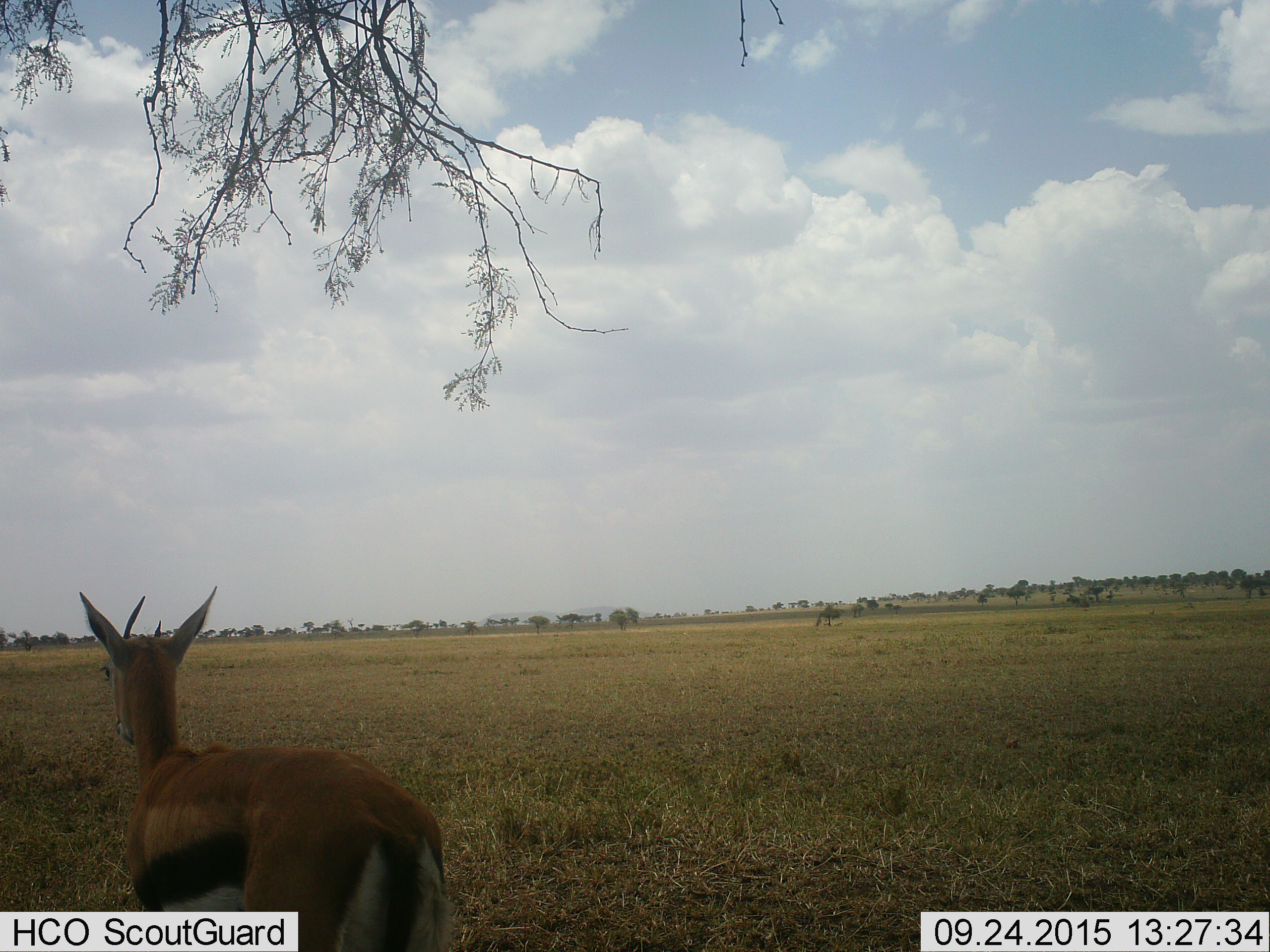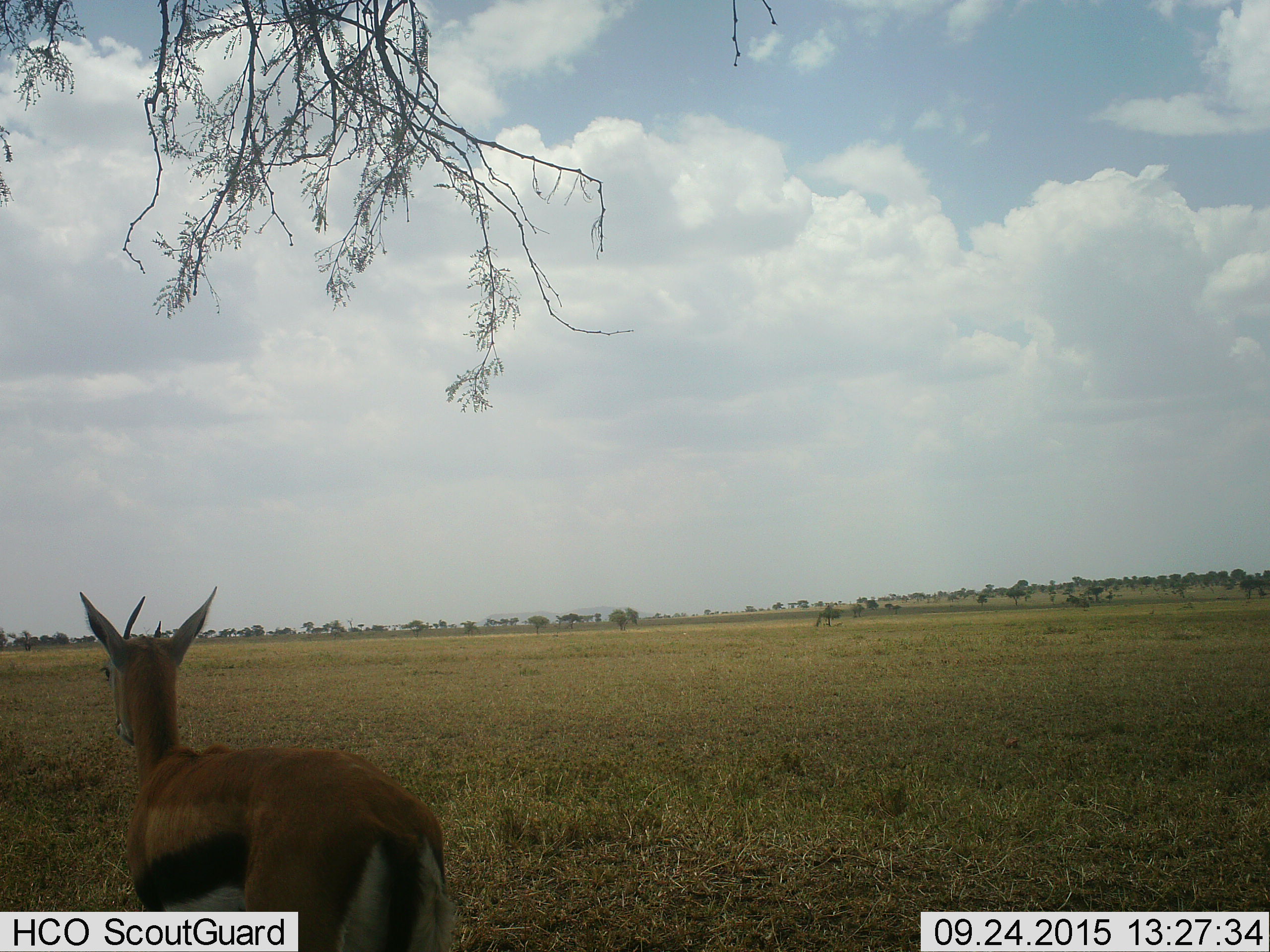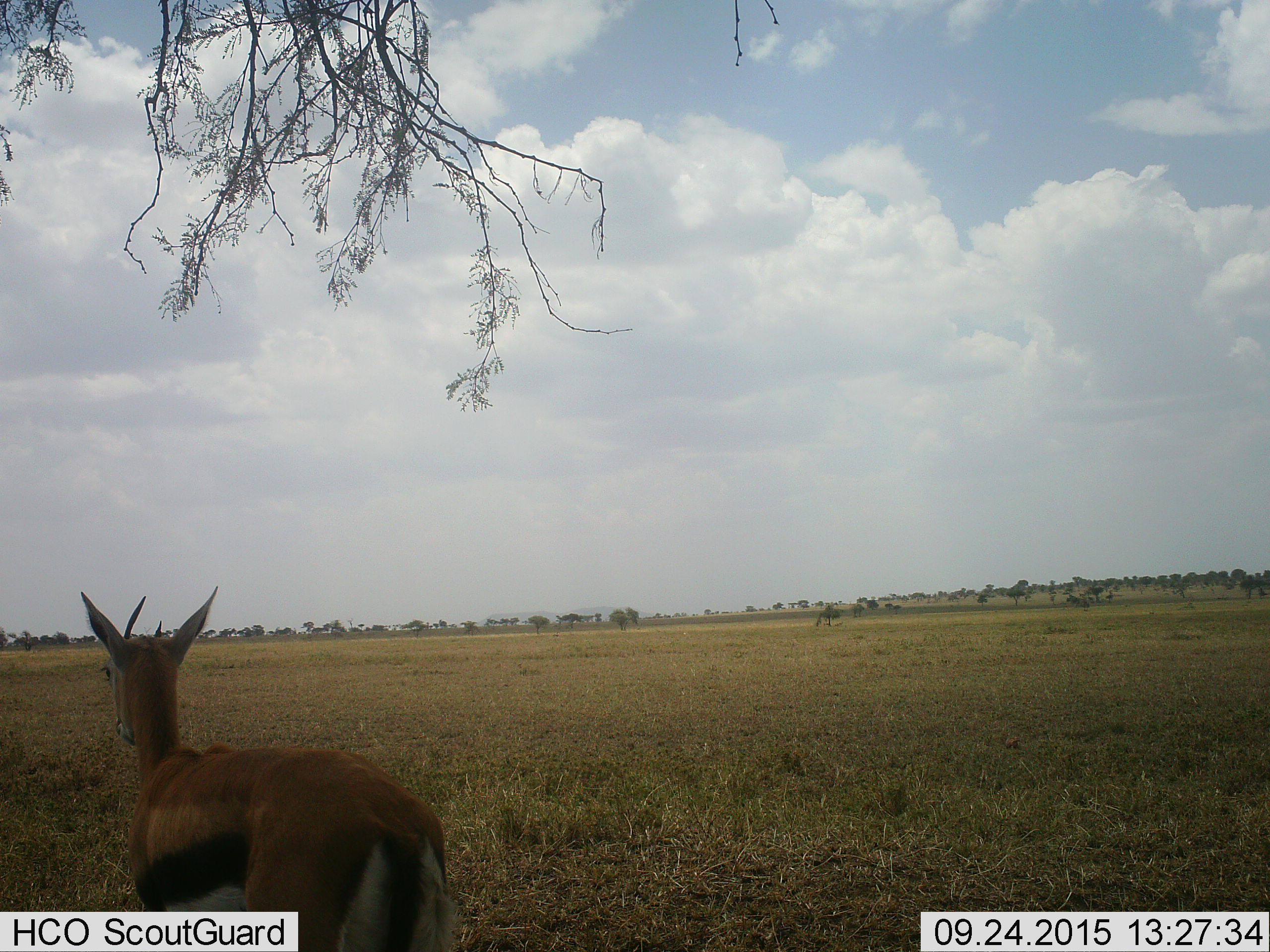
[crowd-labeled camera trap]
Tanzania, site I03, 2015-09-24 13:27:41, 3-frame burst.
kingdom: Animalia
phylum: Chordata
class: Mammalia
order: Artiodactyla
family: Bovidae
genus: Eudorcas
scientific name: Eudorcas thomsonii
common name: thomson's gazelle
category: gazellethomsons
Gazellethomsons (thomson's gazelle) (Eudorcas thomsonii), count 1. Behavior (volunteer vote fractions): standing 100%, resting 0%, moving 0%, interacting 0%. Young present (vote fraction): 0%. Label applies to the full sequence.